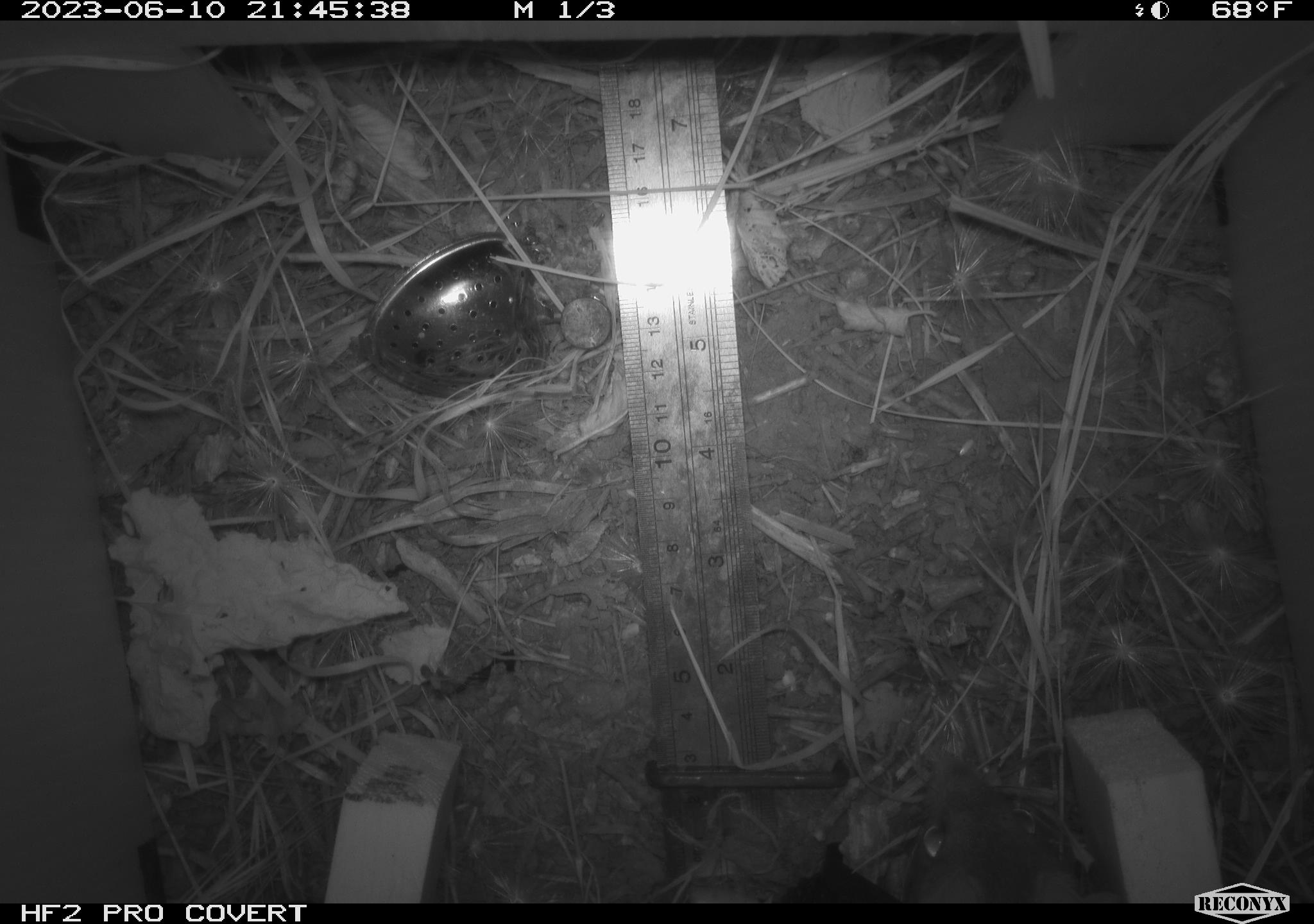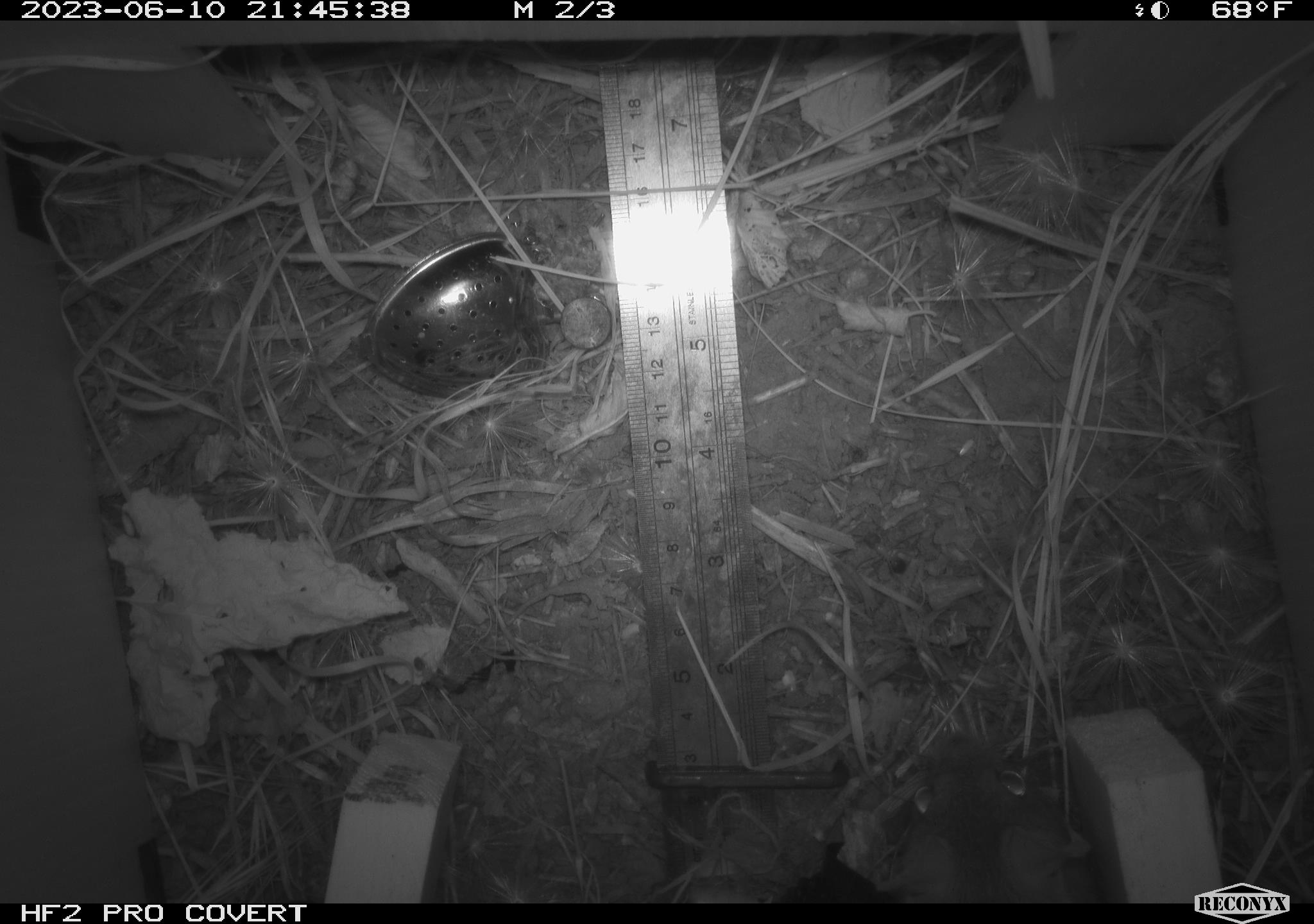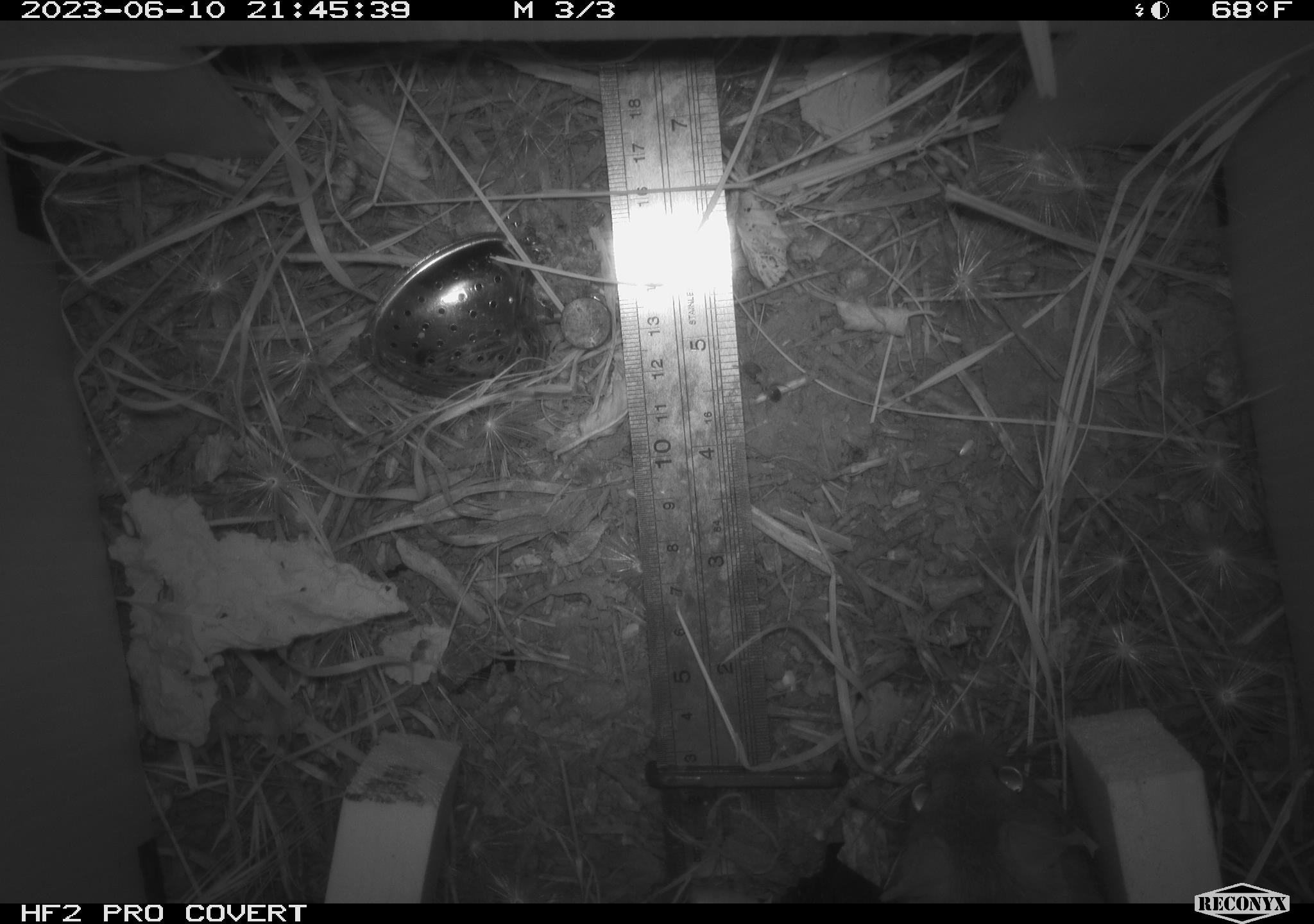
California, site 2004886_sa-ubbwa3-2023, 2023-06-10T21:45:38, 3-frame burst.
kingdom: Animalia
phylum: Chordata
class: Mammalia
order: Rodentia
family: Muridae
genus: Rattus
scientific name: Rattus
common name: rat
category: rattus species